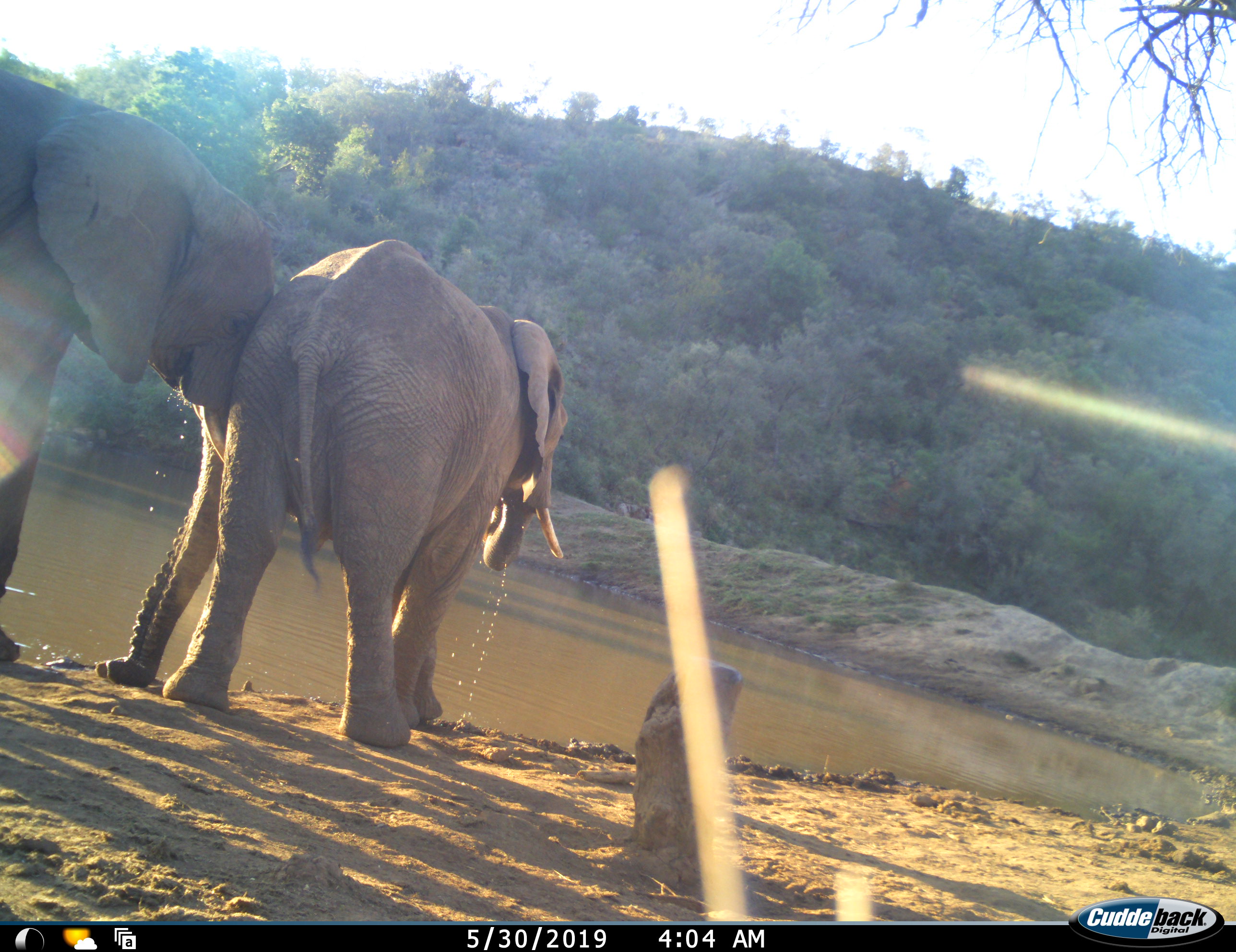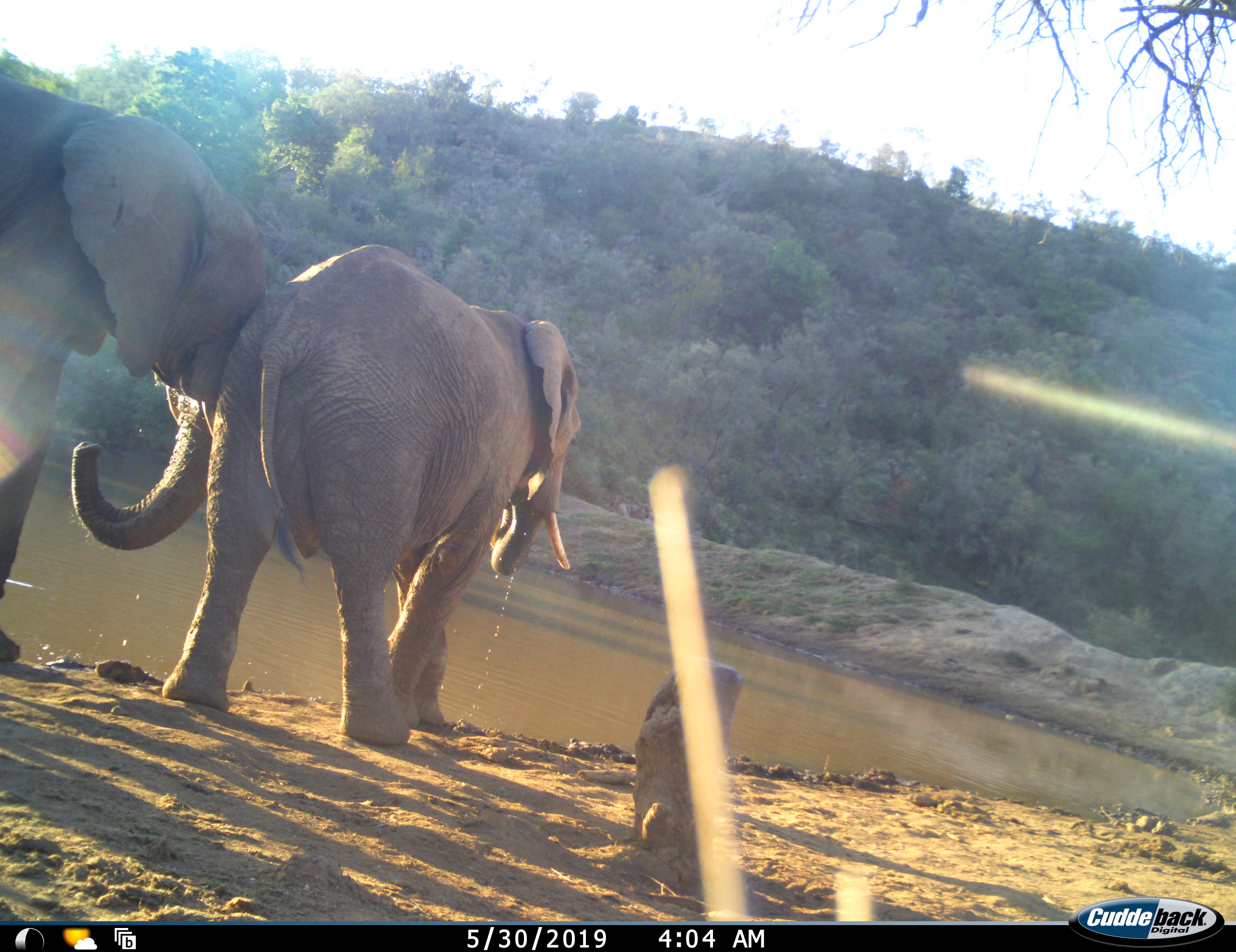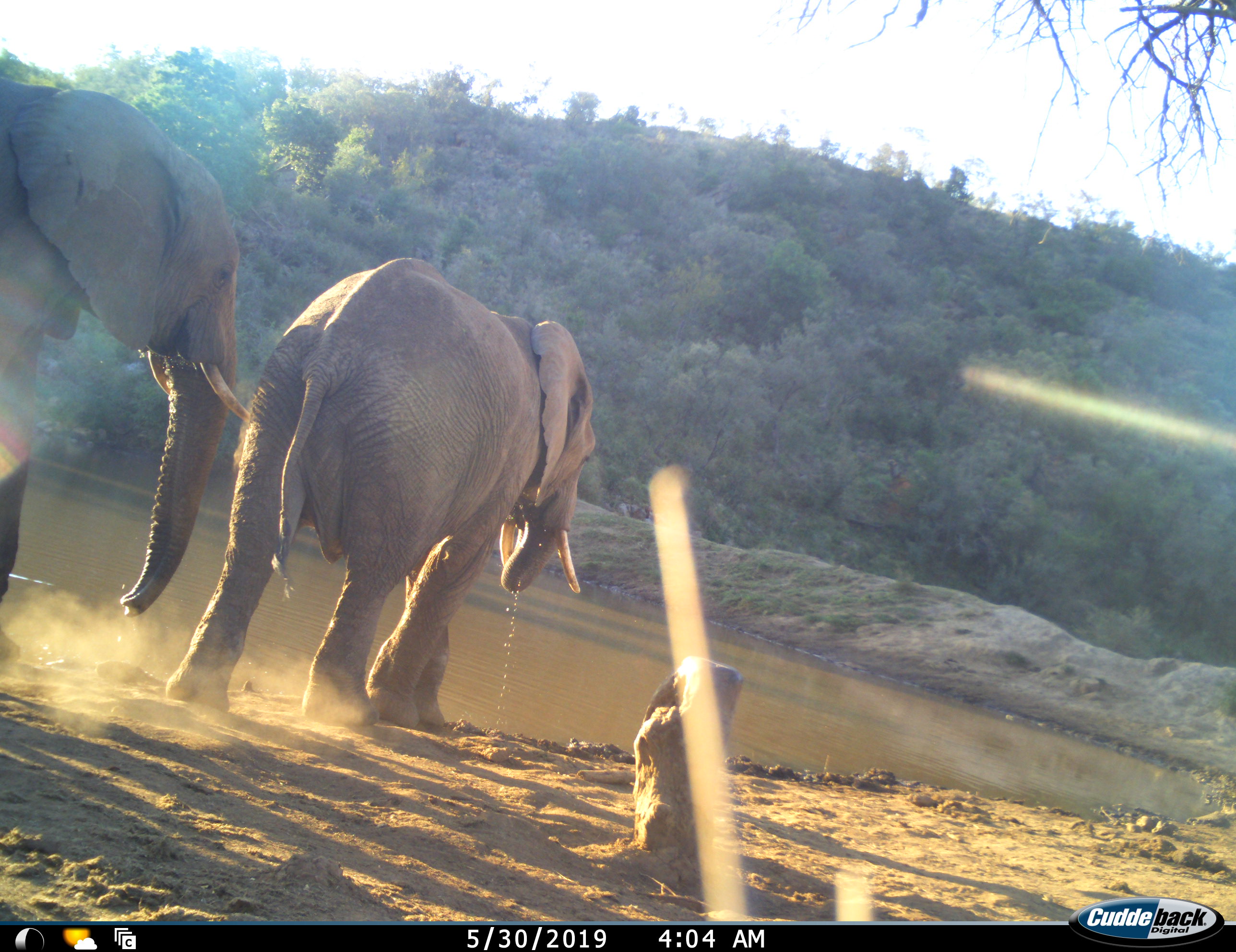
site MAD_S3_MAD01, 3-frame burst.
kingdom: Animalia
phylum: Chordata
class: Mammalia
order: Proboscidea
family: Elephantidae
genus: Loxodonta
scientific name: Loxodonta africana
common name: african bush elephant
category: elephant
Elephant (african bush elephant) (Loxodonta africana), count 2. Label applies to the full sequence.